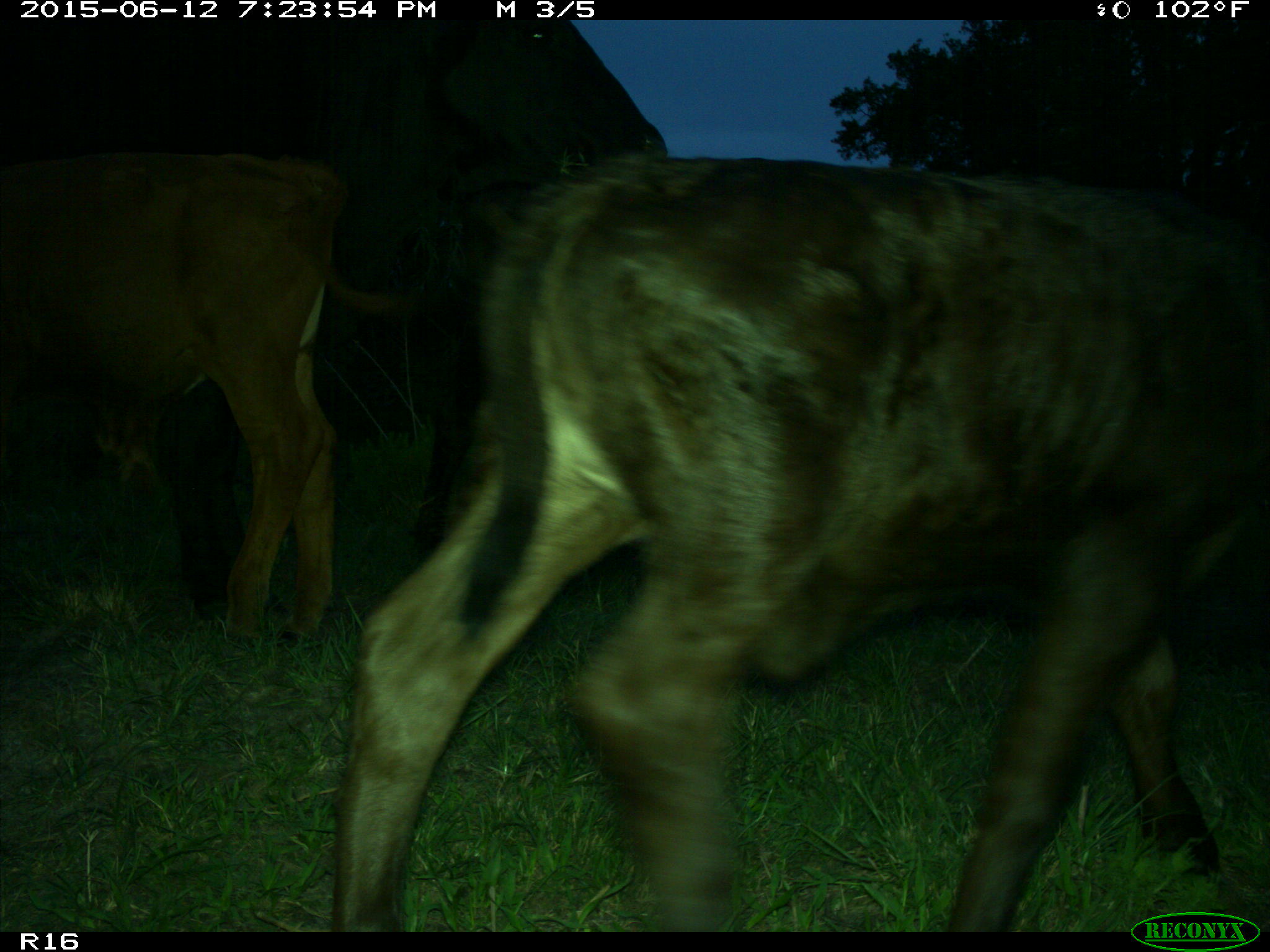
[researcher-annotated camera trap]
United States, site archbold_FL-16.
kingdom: Animalia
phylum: Chordata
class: Mammalia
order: Artiodactyla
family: Bovidae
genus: Bos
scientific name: Bos taurus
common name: domestic cow